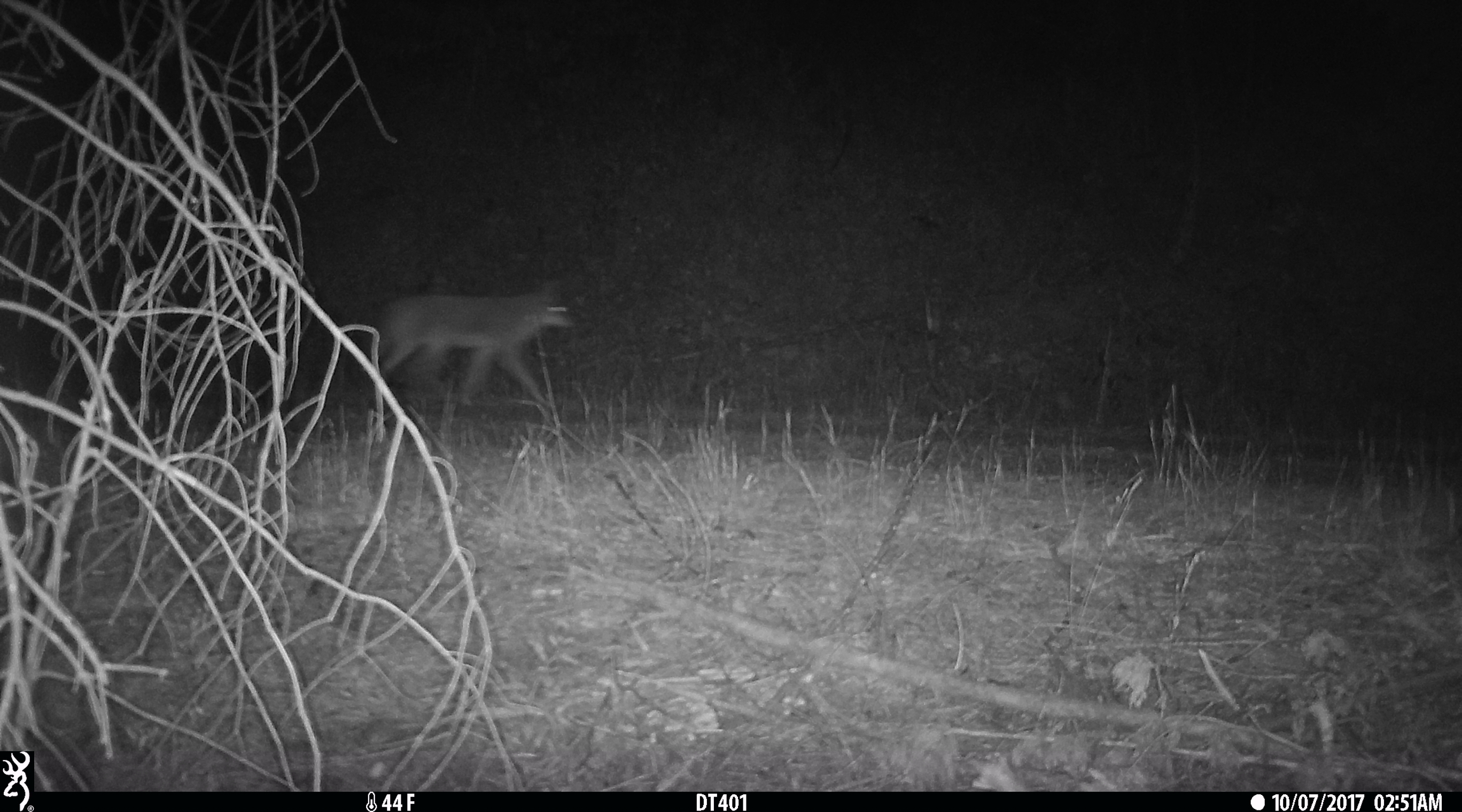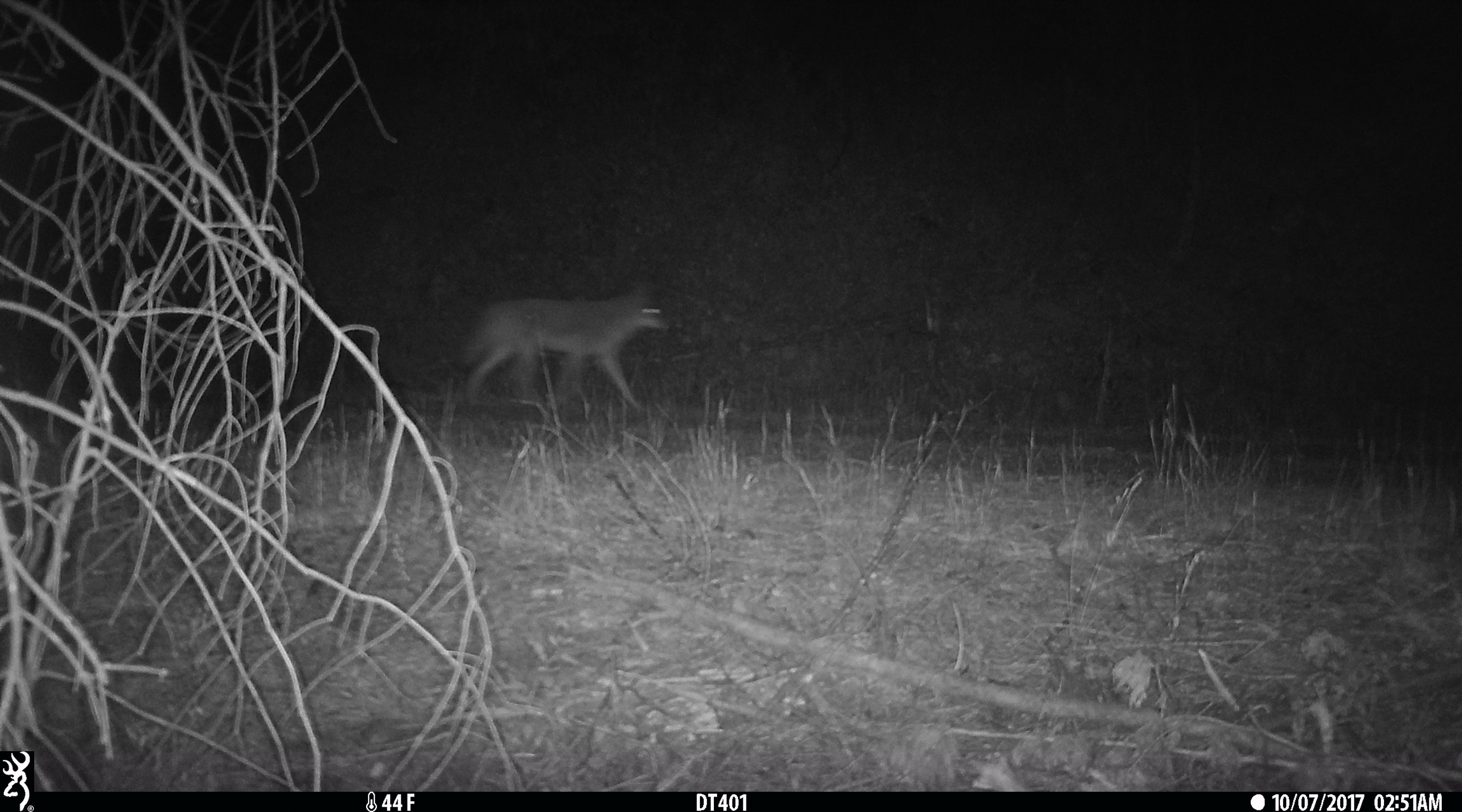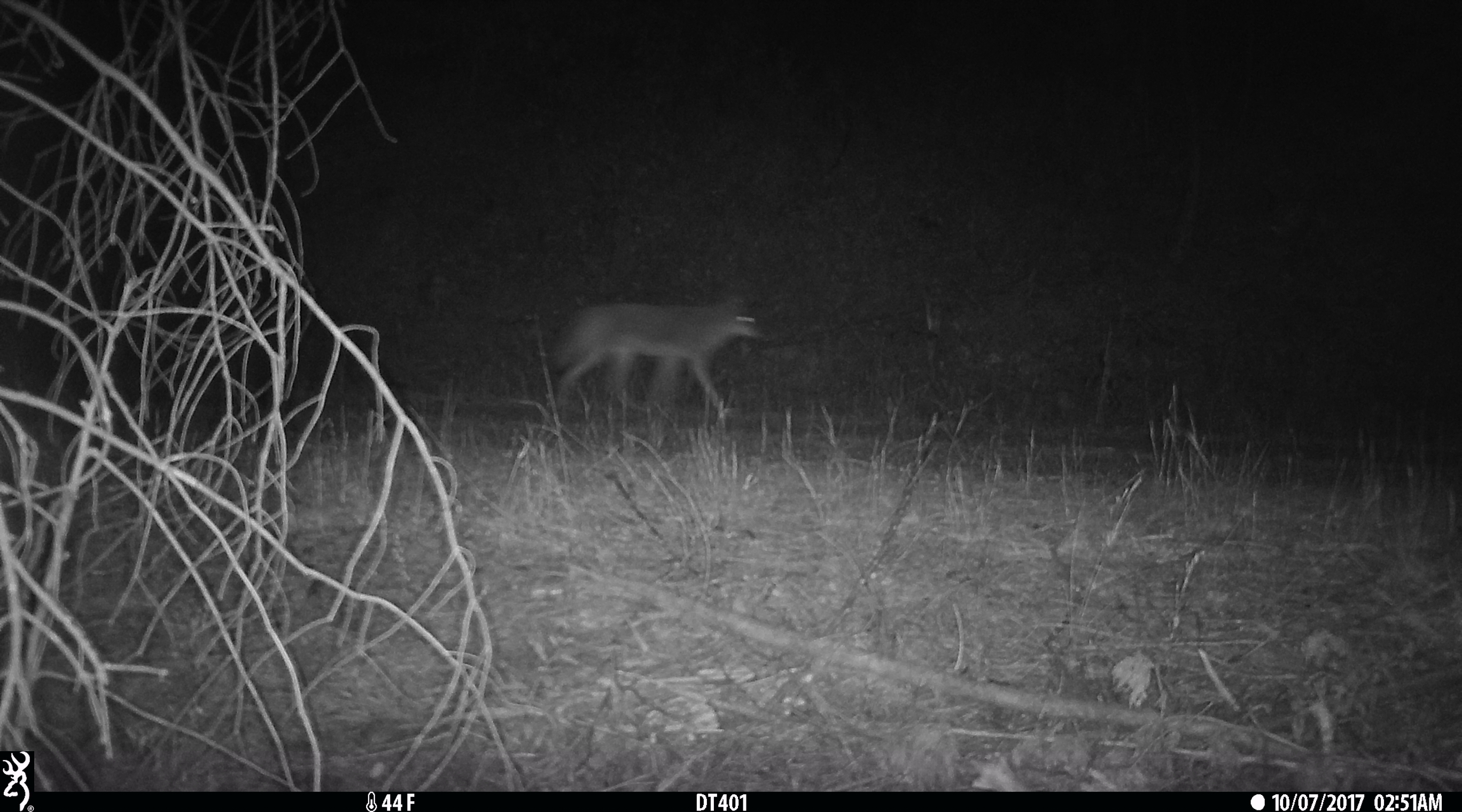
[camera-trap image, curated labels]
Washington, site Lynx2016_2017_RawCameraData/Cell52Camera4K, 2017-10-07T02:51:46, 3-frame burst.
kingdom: Animalia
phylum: Chordata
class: Mammalia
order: Carnivora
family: Canidae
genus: Canis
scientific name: Canis latrans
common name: coyote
Canis latrans (coyote). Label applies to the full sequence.